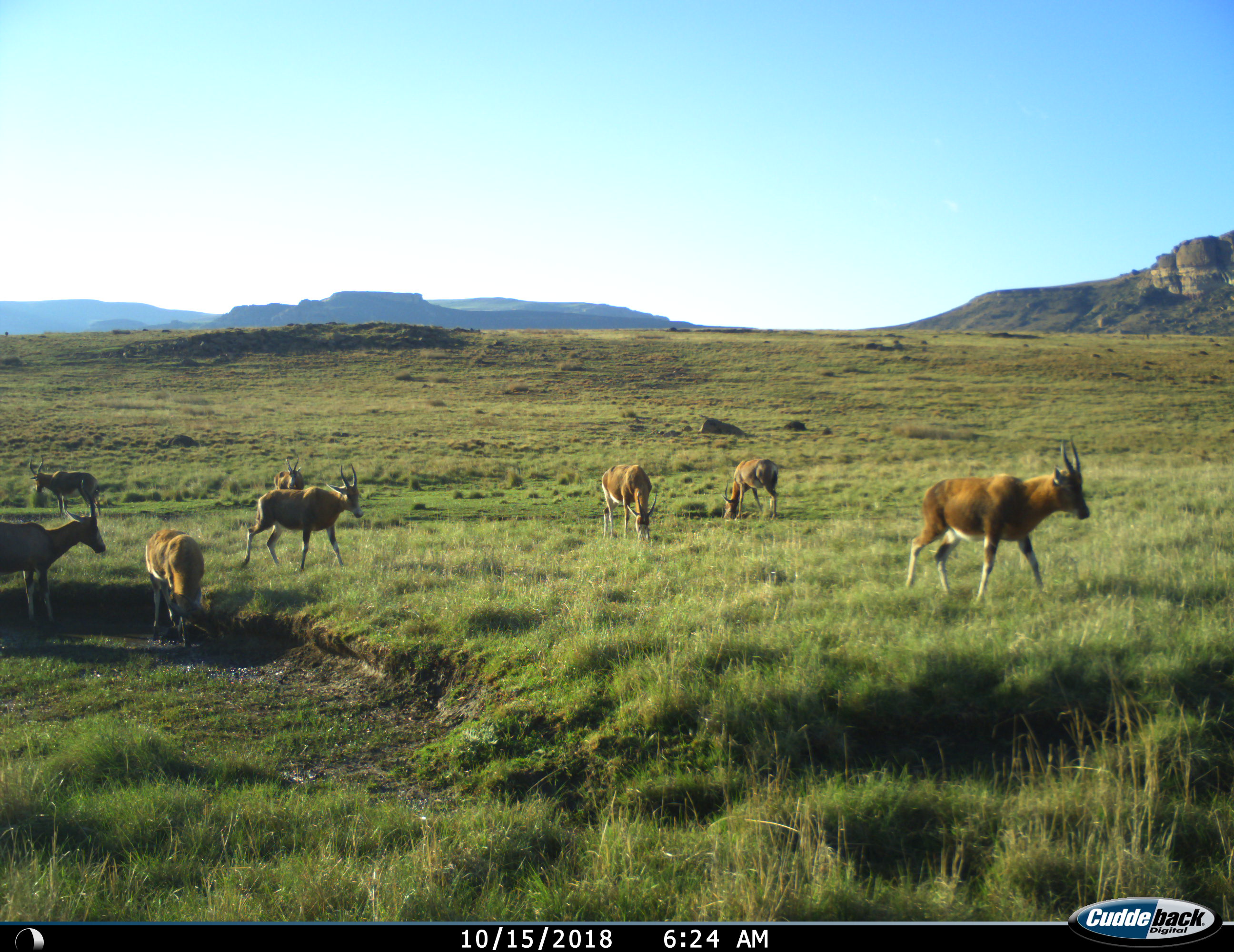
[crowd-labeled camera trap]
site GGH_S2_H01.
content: unidentified animal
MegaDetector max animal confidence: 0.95